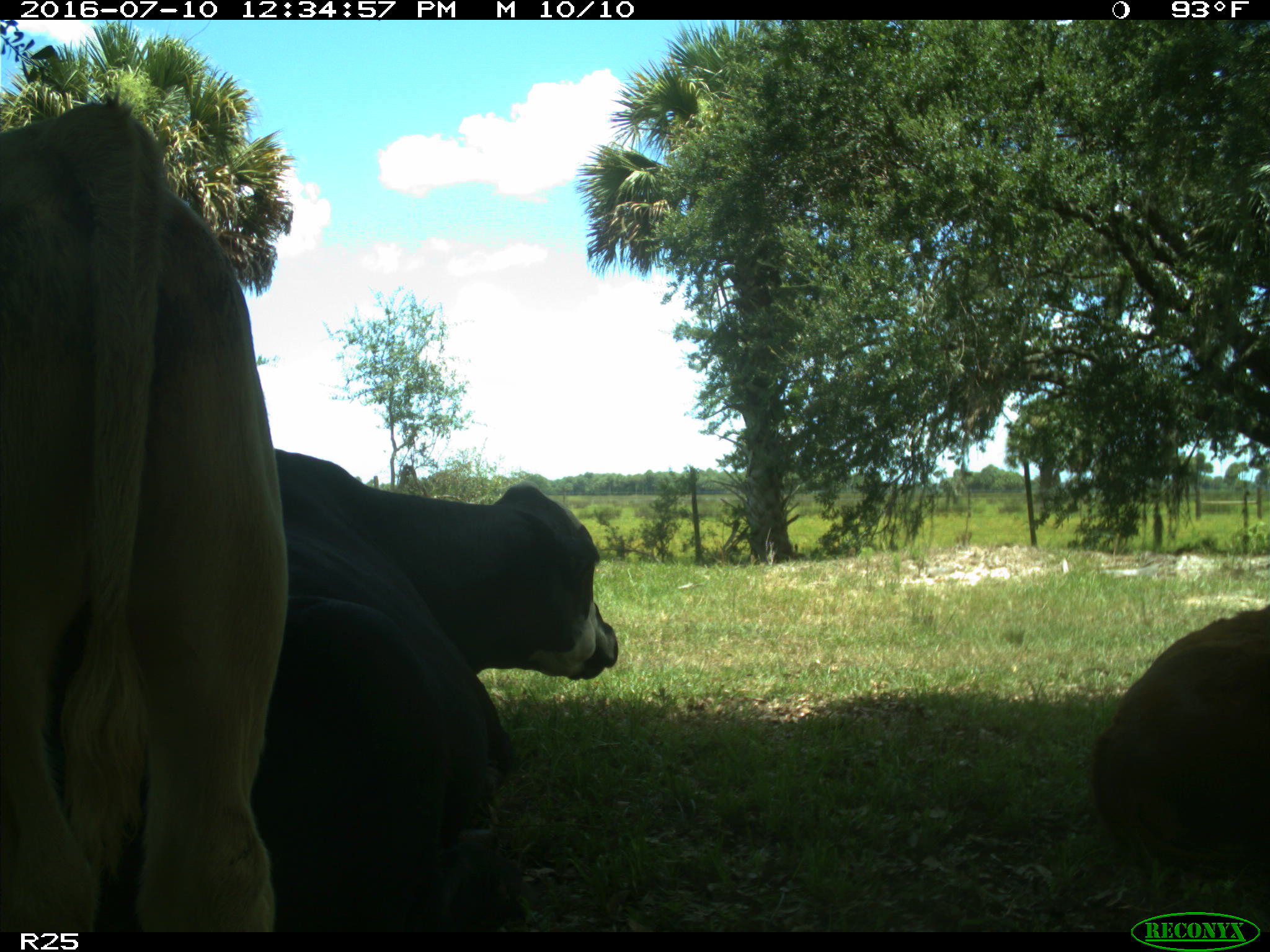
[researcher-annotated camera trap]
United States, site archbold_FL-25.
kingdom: Animalia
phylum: Chordata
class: Mammalia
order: Artiodactyla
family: Bovidae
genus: Bos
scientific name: Bos taurus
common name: domestic cow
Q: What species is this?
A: Bos taurus (domestic cow).